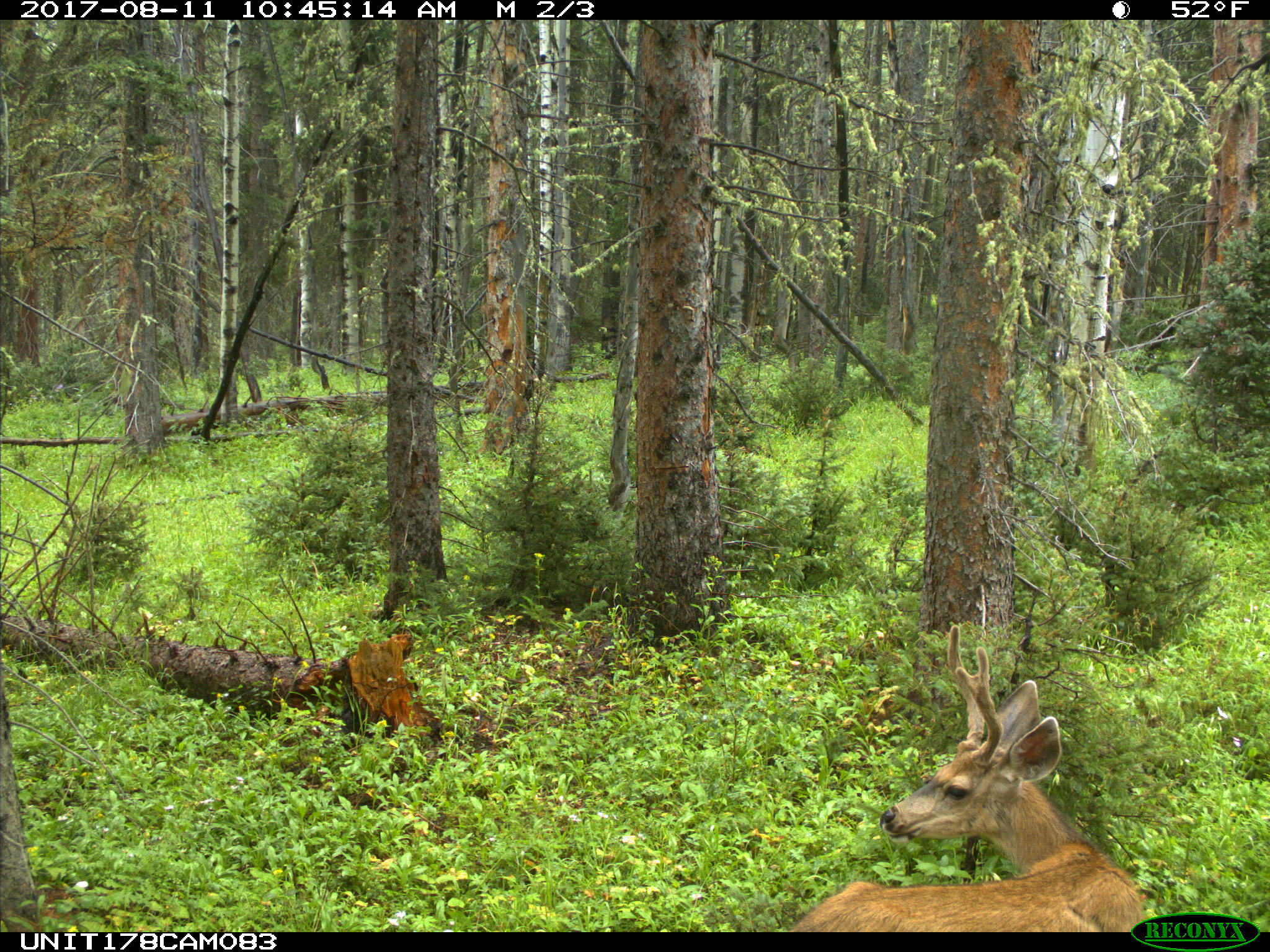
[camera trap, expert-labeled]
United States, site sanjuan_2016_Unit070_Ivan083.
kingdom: Animalia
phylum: Chordata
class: Mammalia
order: Artiodactyla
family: Cervidae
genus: Odocoileus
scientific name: Odocoileus hemionus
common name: mule deer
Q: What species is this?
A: Odocoileus hemionus (mule deer).